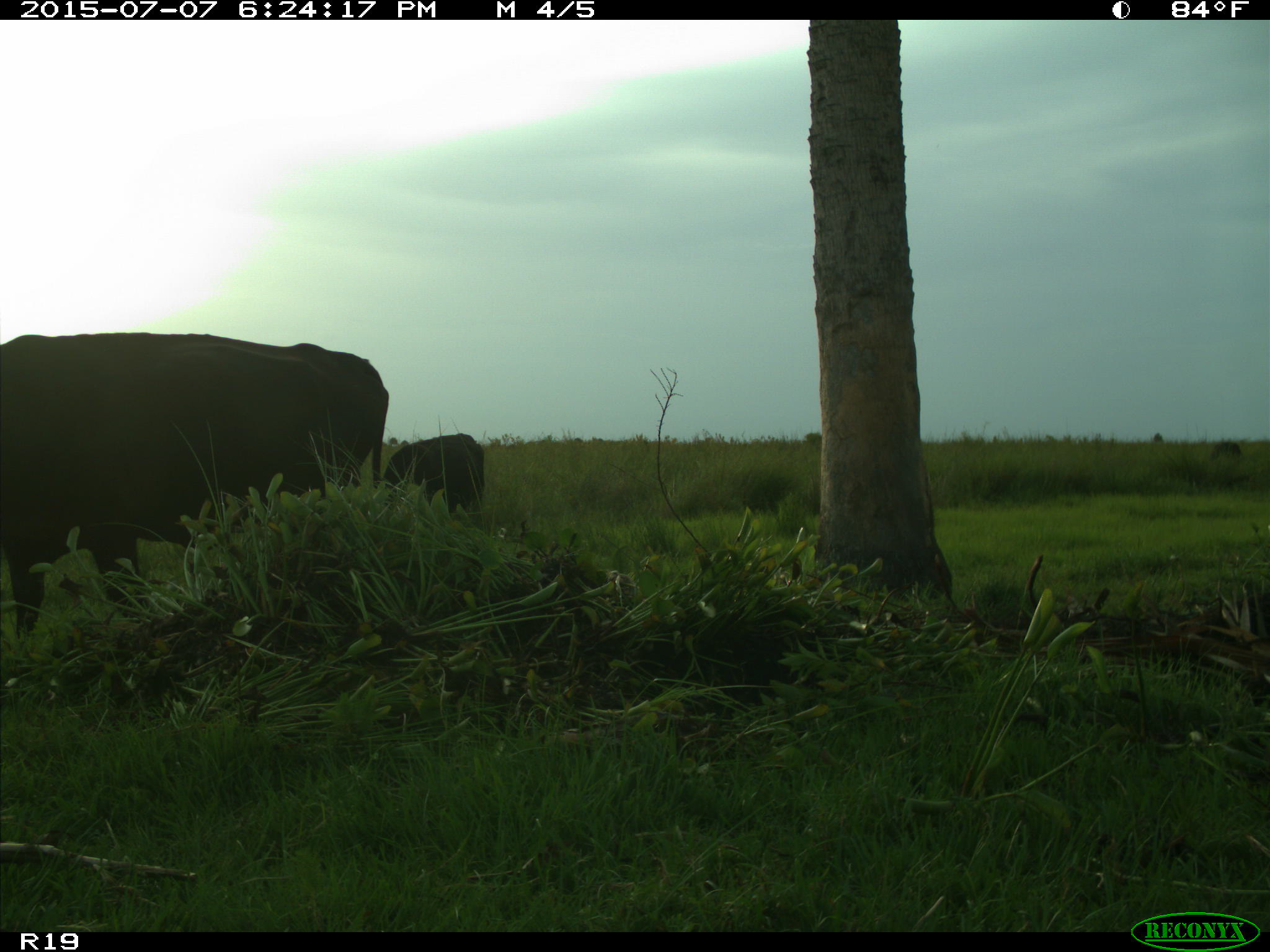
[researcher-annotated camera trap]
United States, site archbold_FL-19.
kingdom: Animalia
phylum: Chordata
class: Mammalia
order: Artiodactyla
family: Bovidae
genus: Bos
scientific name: Bos taurus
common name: domestic cow